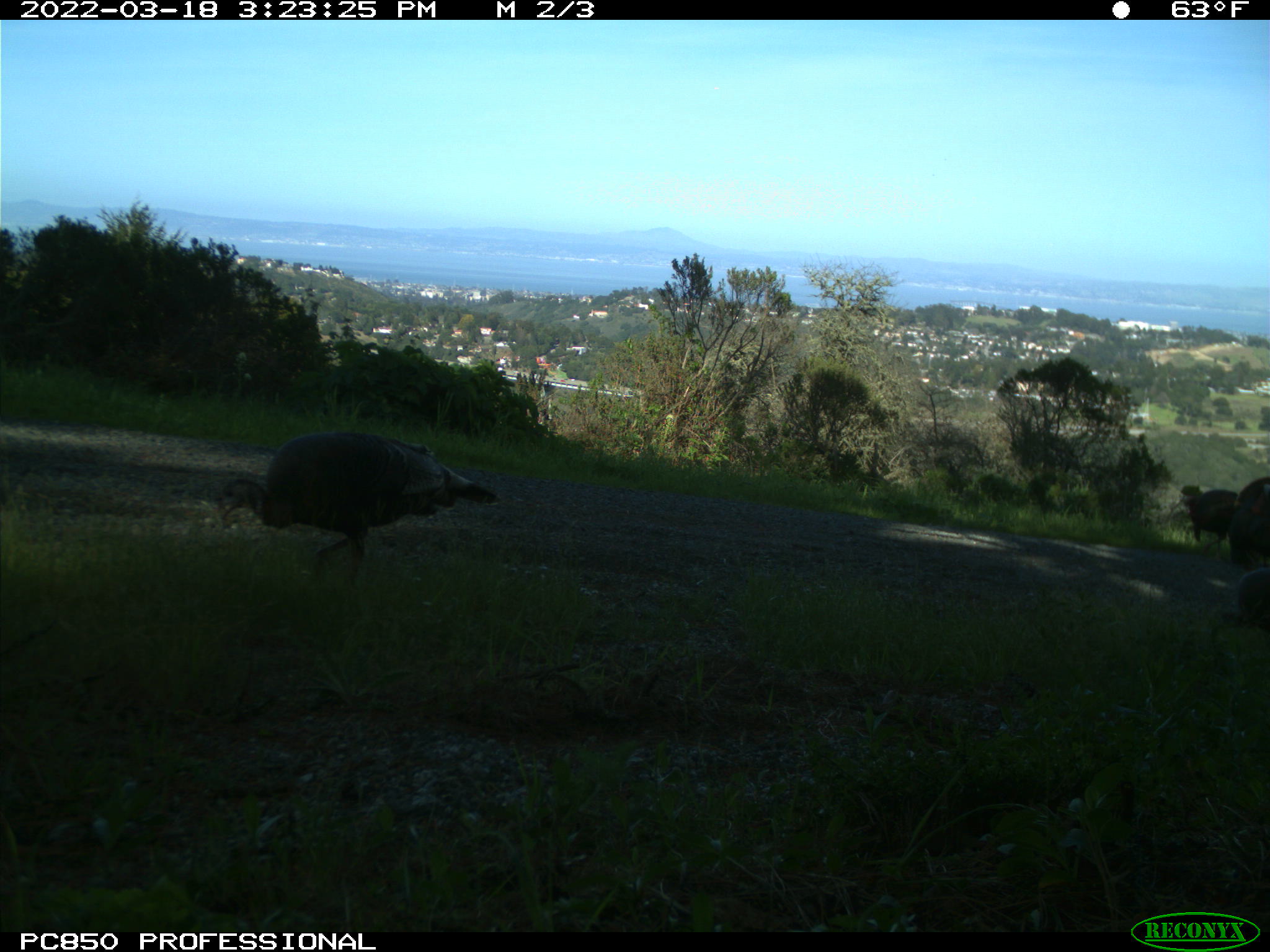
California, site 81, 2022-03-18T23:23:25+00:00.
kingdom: Animalia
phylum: Chordata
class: Aves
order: Galliformes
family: Phasianidae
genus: Meleagris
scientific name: Meleagris gallopavo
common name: turkey